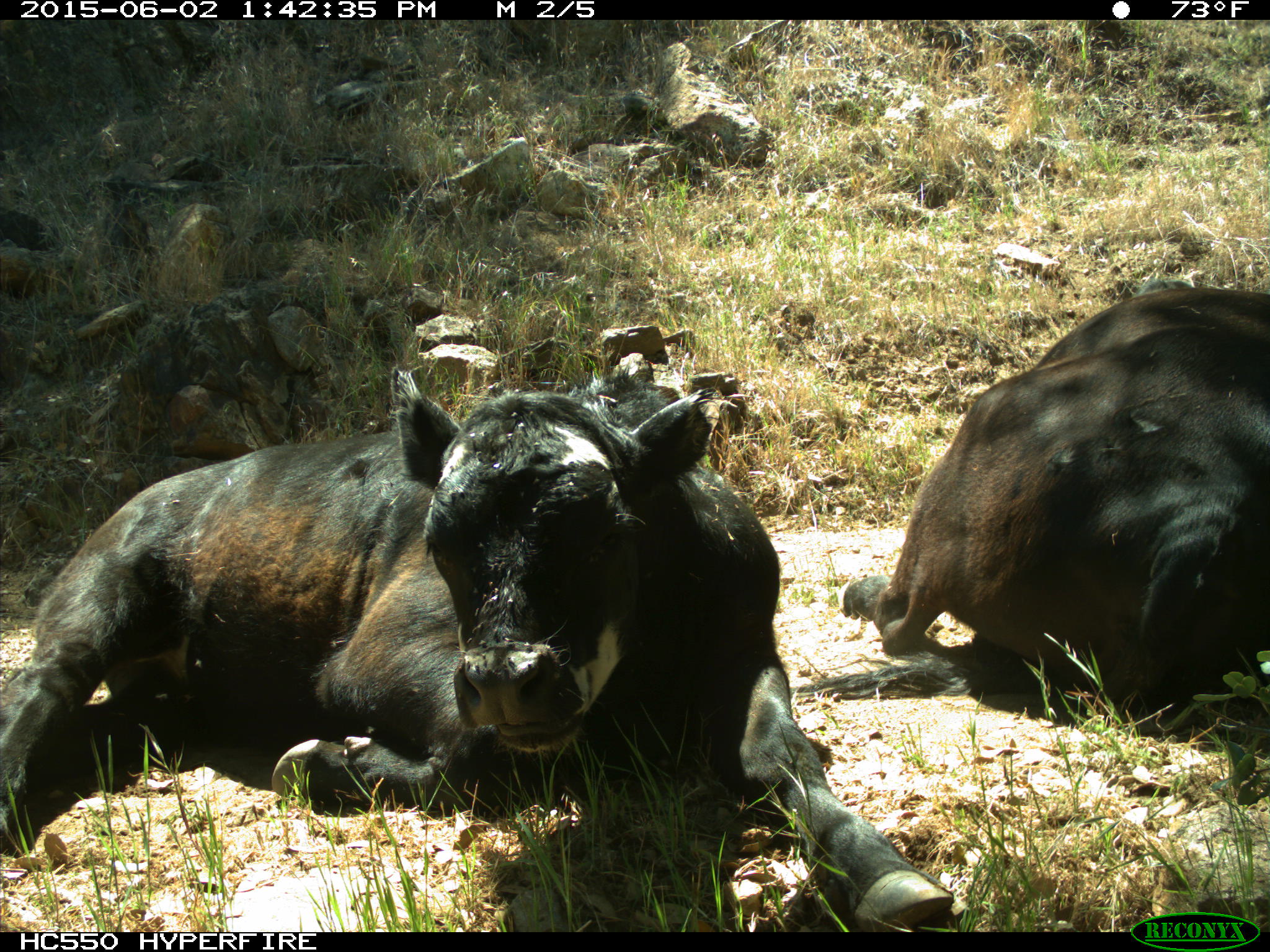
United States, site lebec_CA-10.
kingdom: Animalia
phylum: Chordata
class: Mammalia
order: Artiodactyla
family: Bovidae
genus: Bos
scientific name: Bos taurus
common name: domestic cow